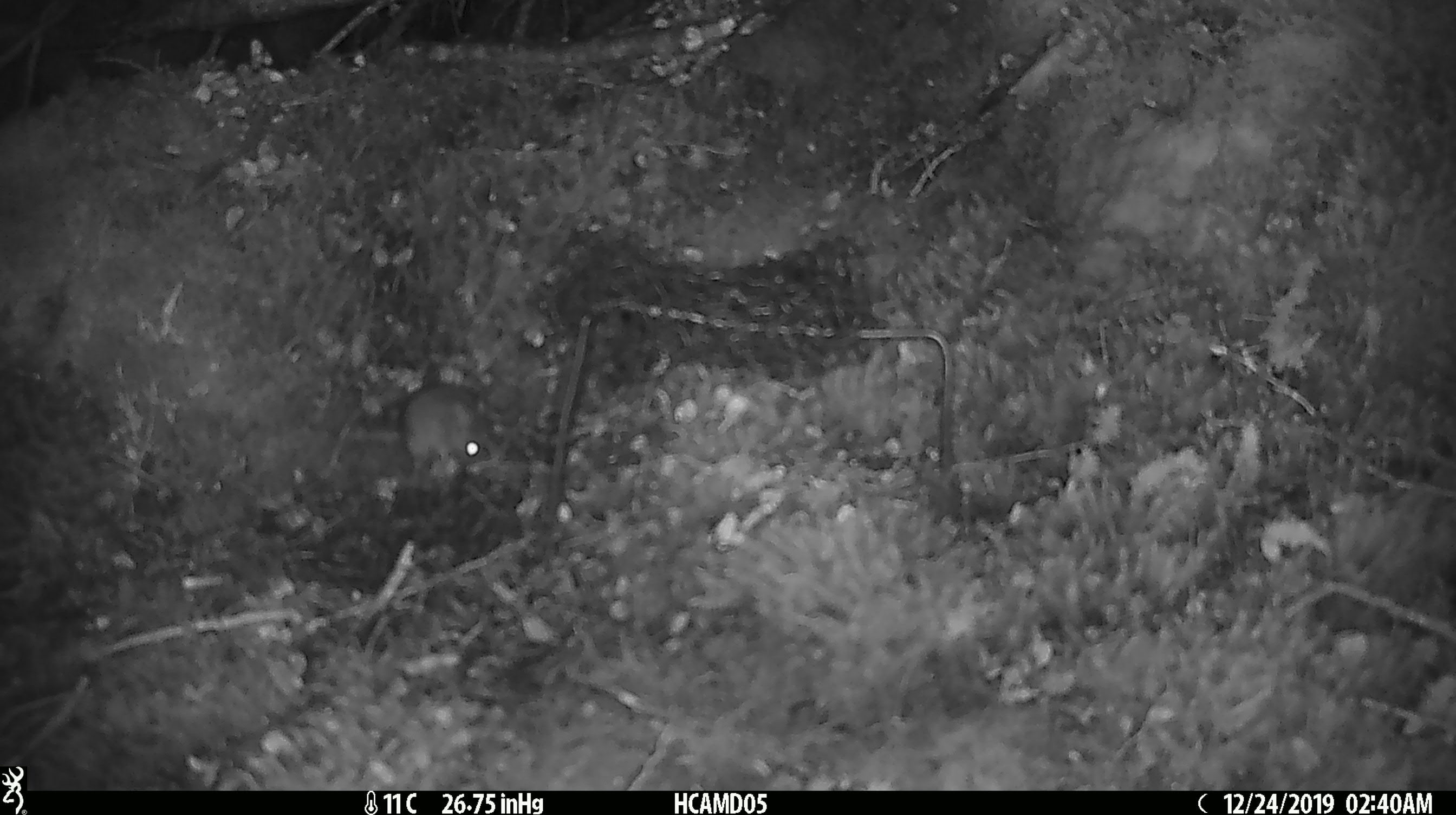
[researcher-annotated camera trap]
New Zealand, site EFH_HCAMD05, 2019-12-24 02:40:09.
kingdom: Animalia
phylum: Chordata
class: Mammalia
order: Rodentia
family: Muridae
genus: Mus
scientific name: Mus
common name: mouse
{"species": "mouse (Mus)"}